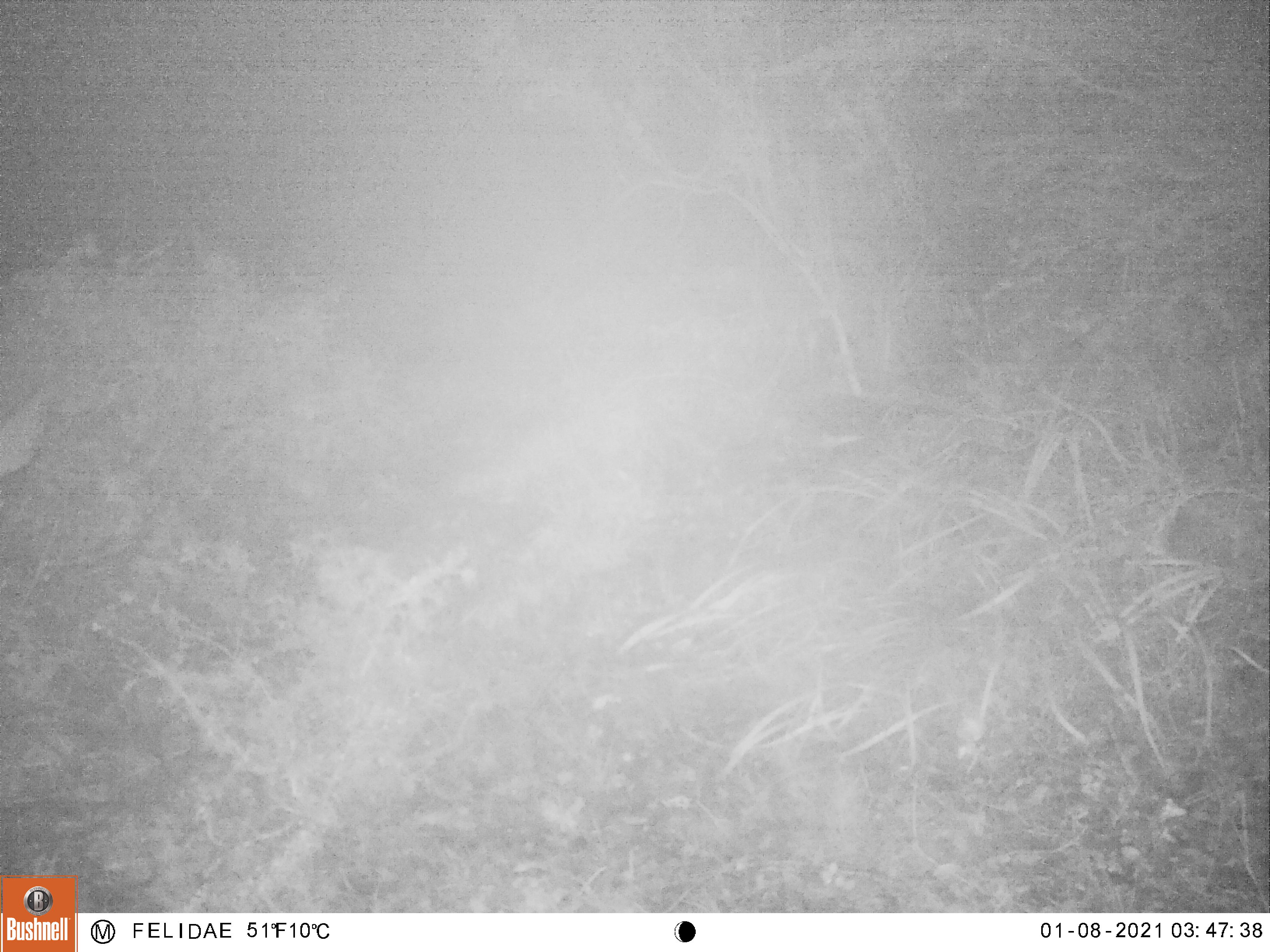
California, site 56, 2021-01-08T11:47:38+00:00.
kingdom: Animalia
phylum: Chordata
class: Mammalia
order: Artiodactyla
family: Cervidae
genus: Odocoileus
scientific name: Odocoileus hemionus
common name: mule deer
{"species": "mule deer (Odocoileus hemionus)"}